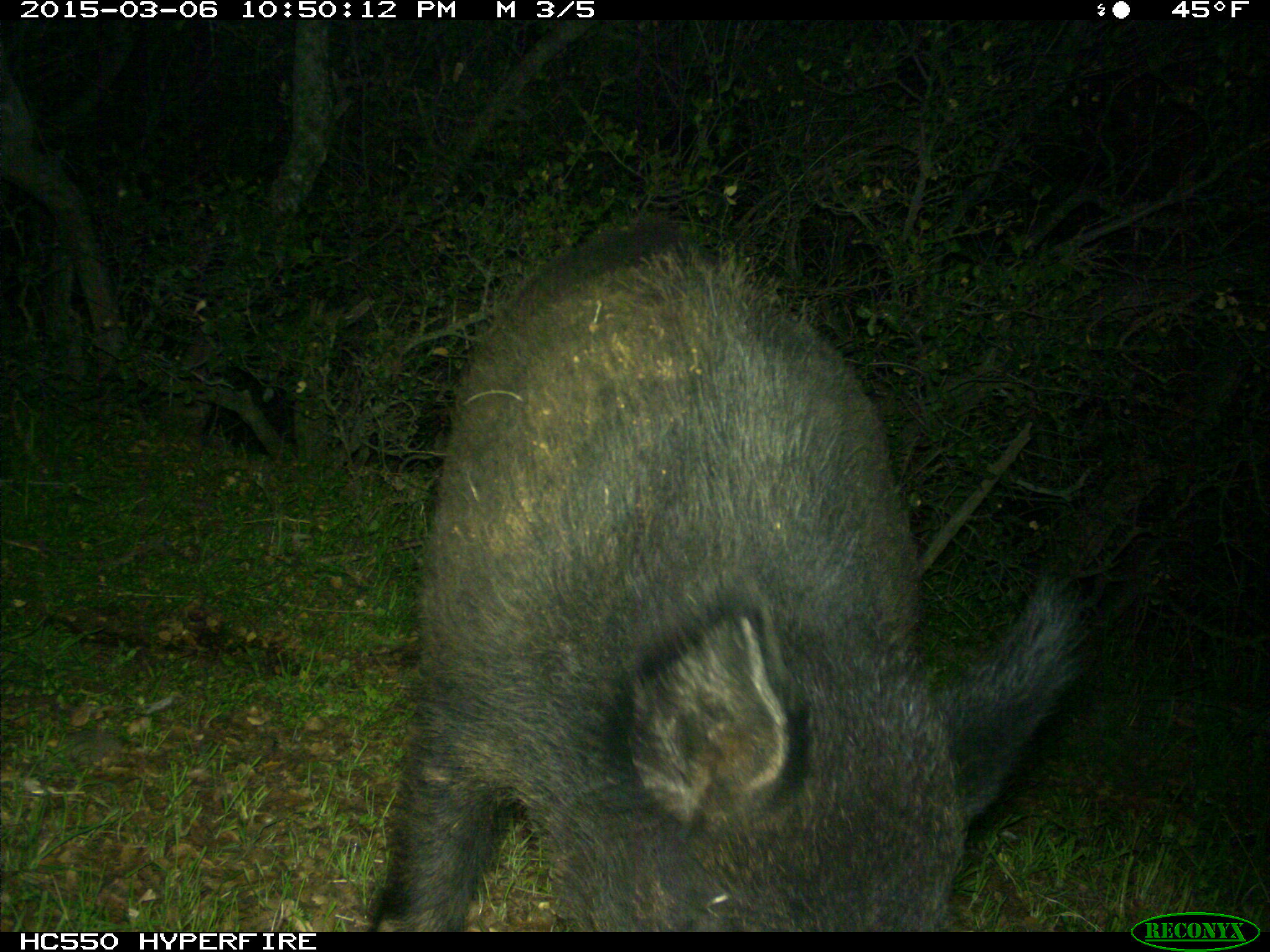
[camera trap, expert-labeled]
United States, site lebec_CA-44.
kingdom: Animalia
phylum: Chordata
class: Mammalia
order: Artiodactyla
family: Suidae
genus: Sus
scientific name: Sus scrofa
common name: wild boar